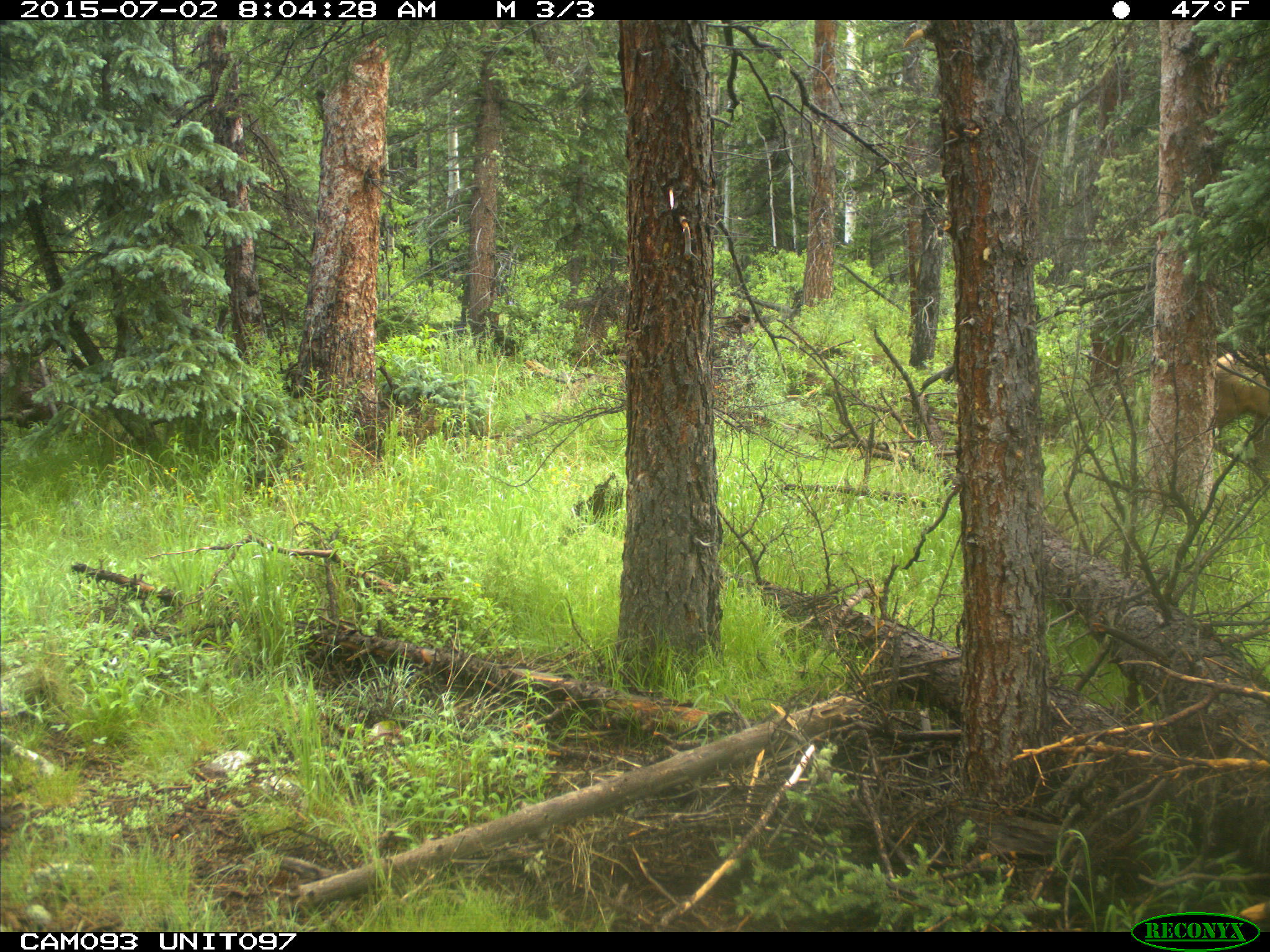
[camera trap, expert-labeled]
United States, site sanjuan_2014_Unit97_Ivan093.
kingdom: Animalia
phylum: Chordata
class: Mammalia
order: Artiodactyla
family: Cervidae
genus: Cervus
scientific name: Cervus elaphus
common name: red deer